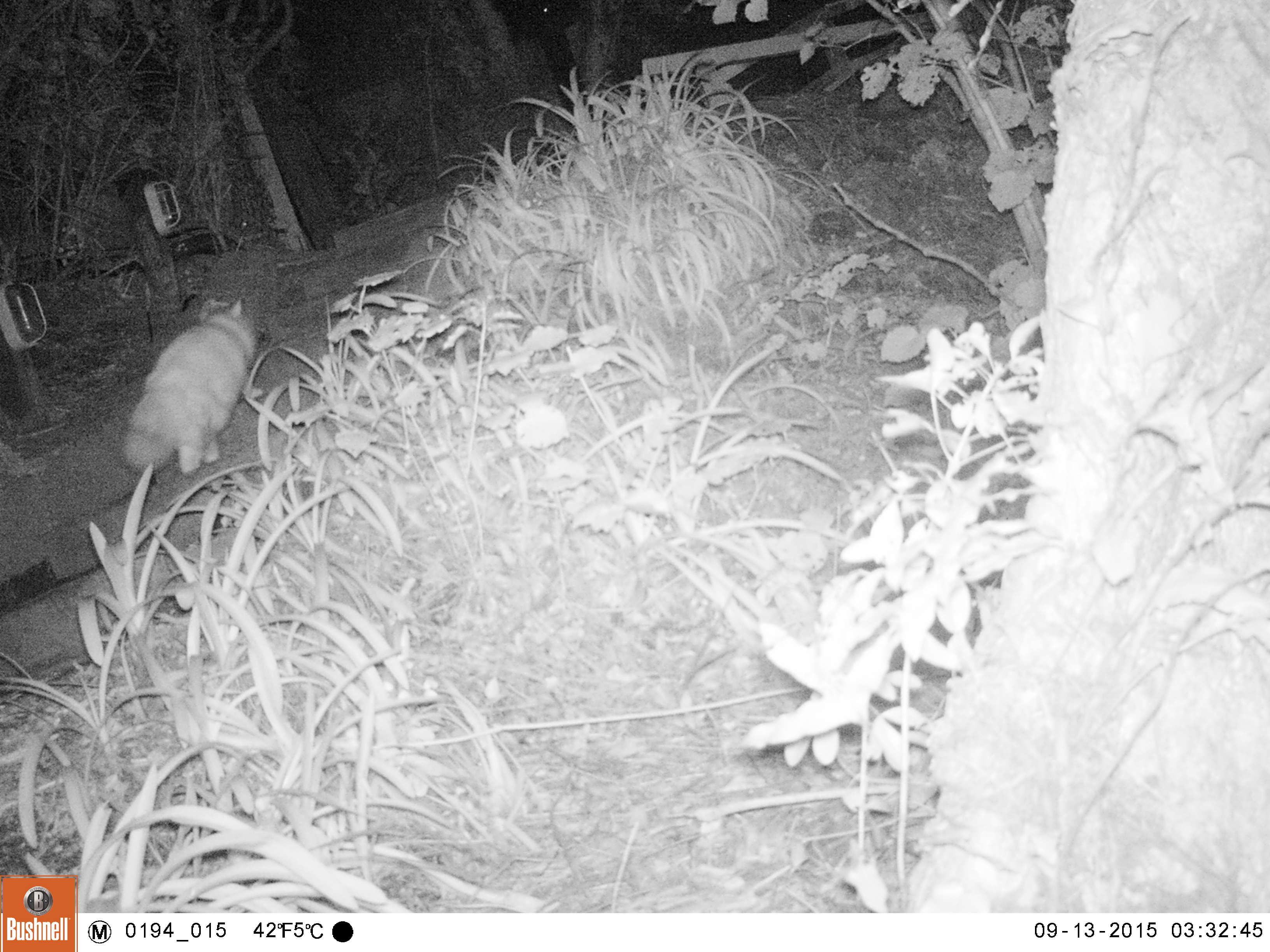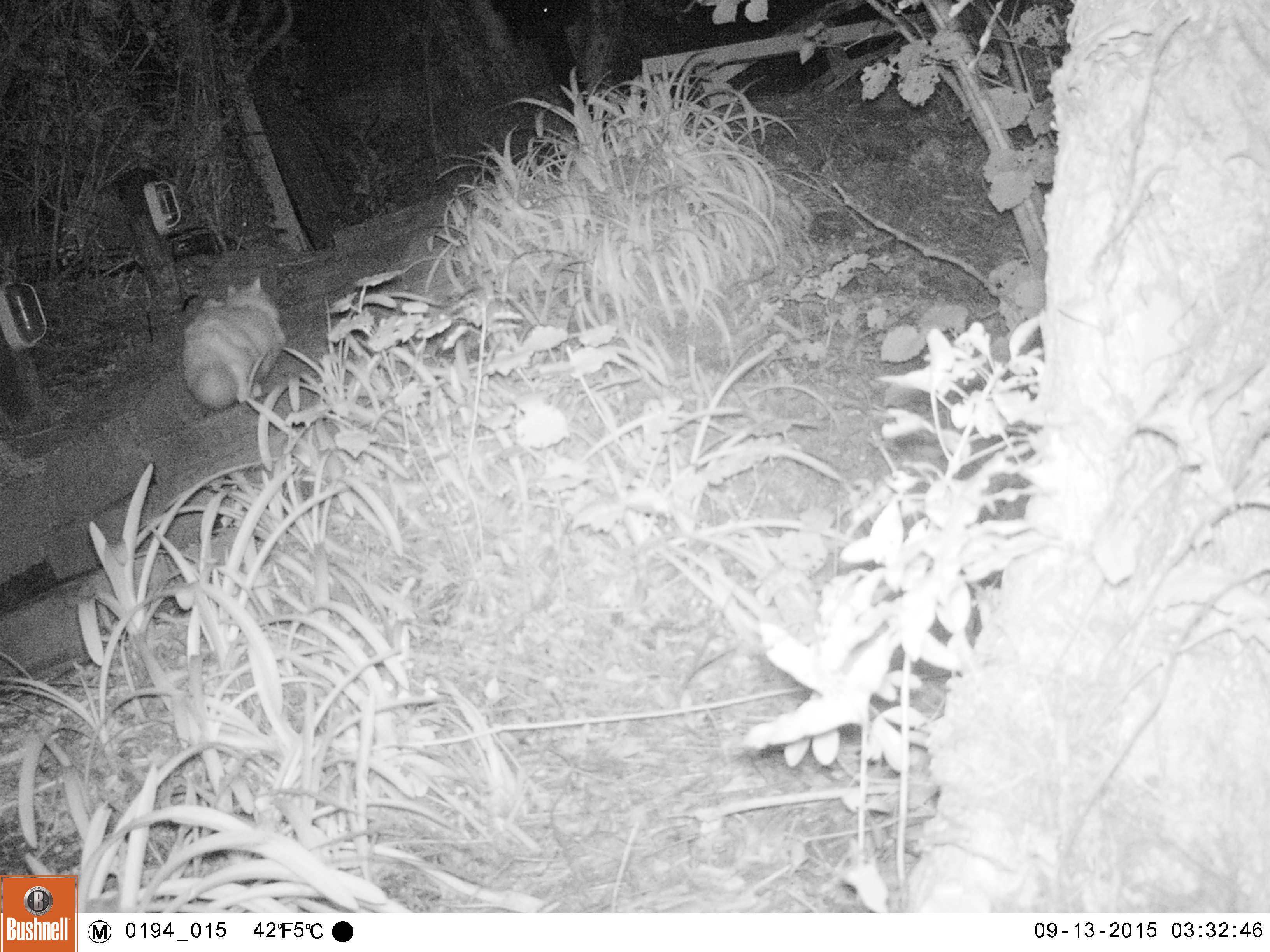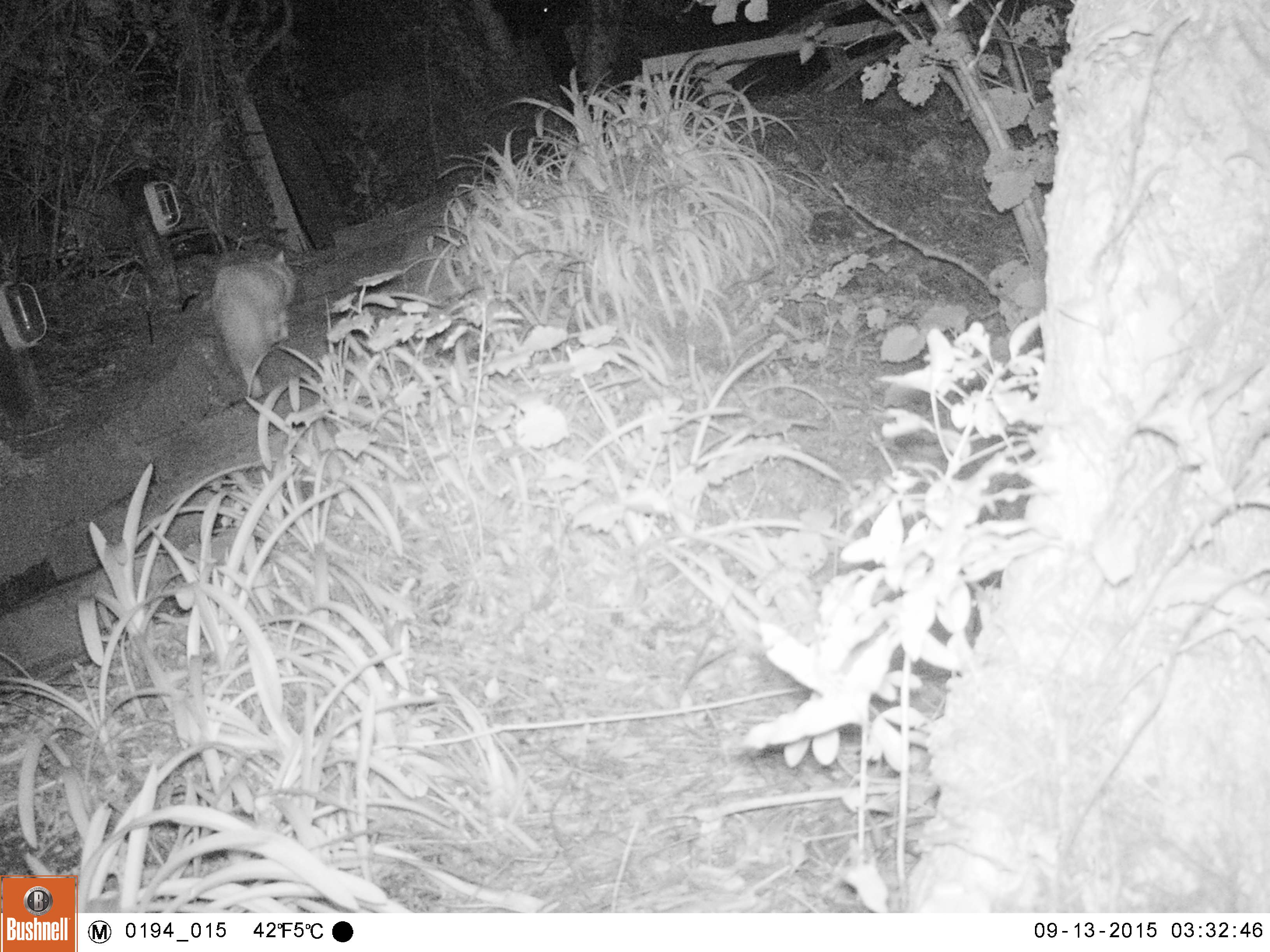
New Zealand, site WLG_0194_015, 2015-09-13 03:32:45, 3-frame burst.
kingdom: Animalia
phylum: Chordata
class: Mammalia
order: Carnivora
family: Felidae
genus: Felis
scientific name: Felis catus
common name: domestic cat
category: cat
Cat (domestic cat) (Felis catus).